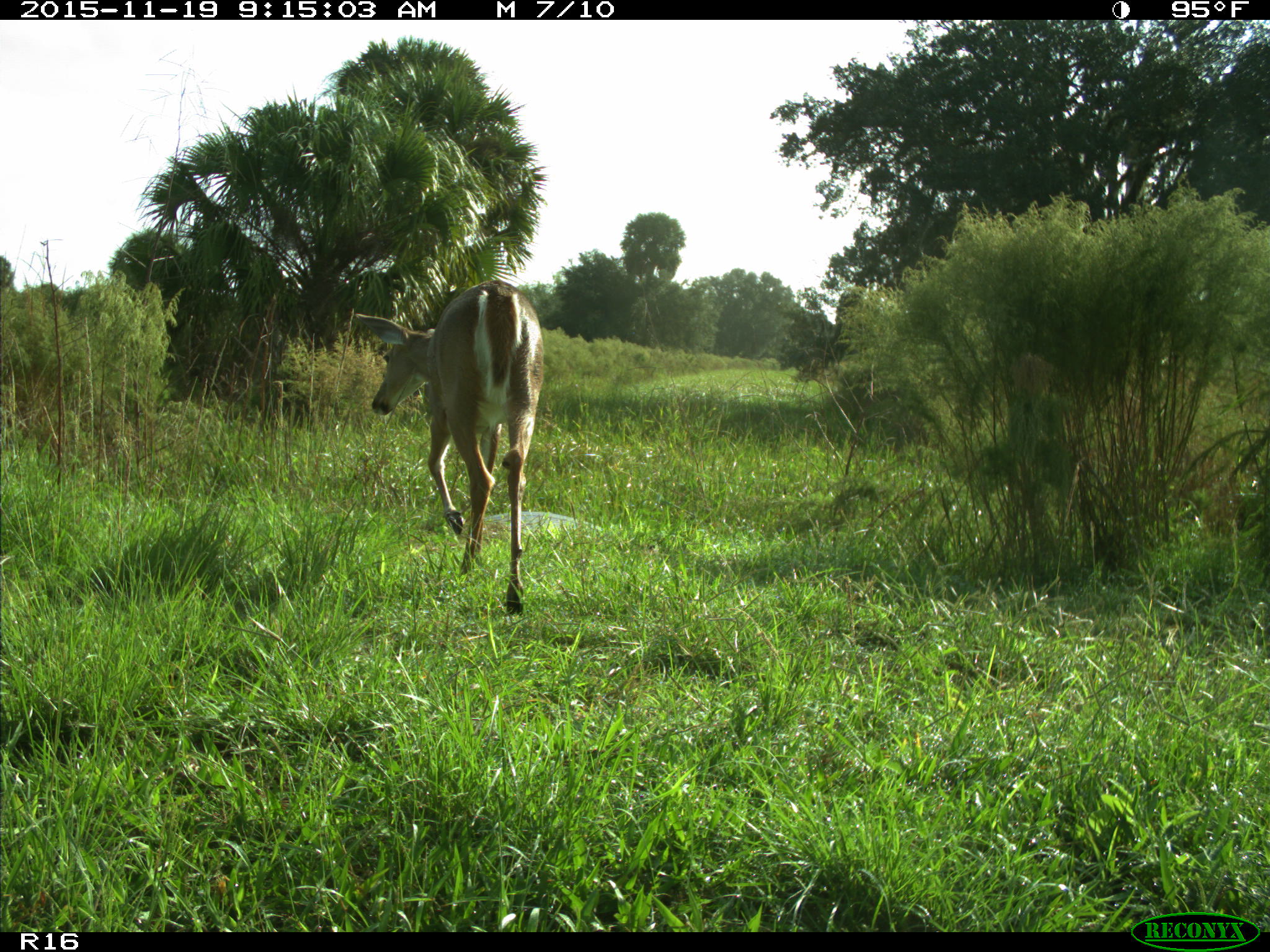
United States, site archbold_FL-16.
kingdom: Animalia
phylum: Chordata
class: Mammalia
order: Artiodactyla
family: Cervidae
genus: Odocoileus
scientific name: Odocoileus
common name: deer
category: unidentified deer